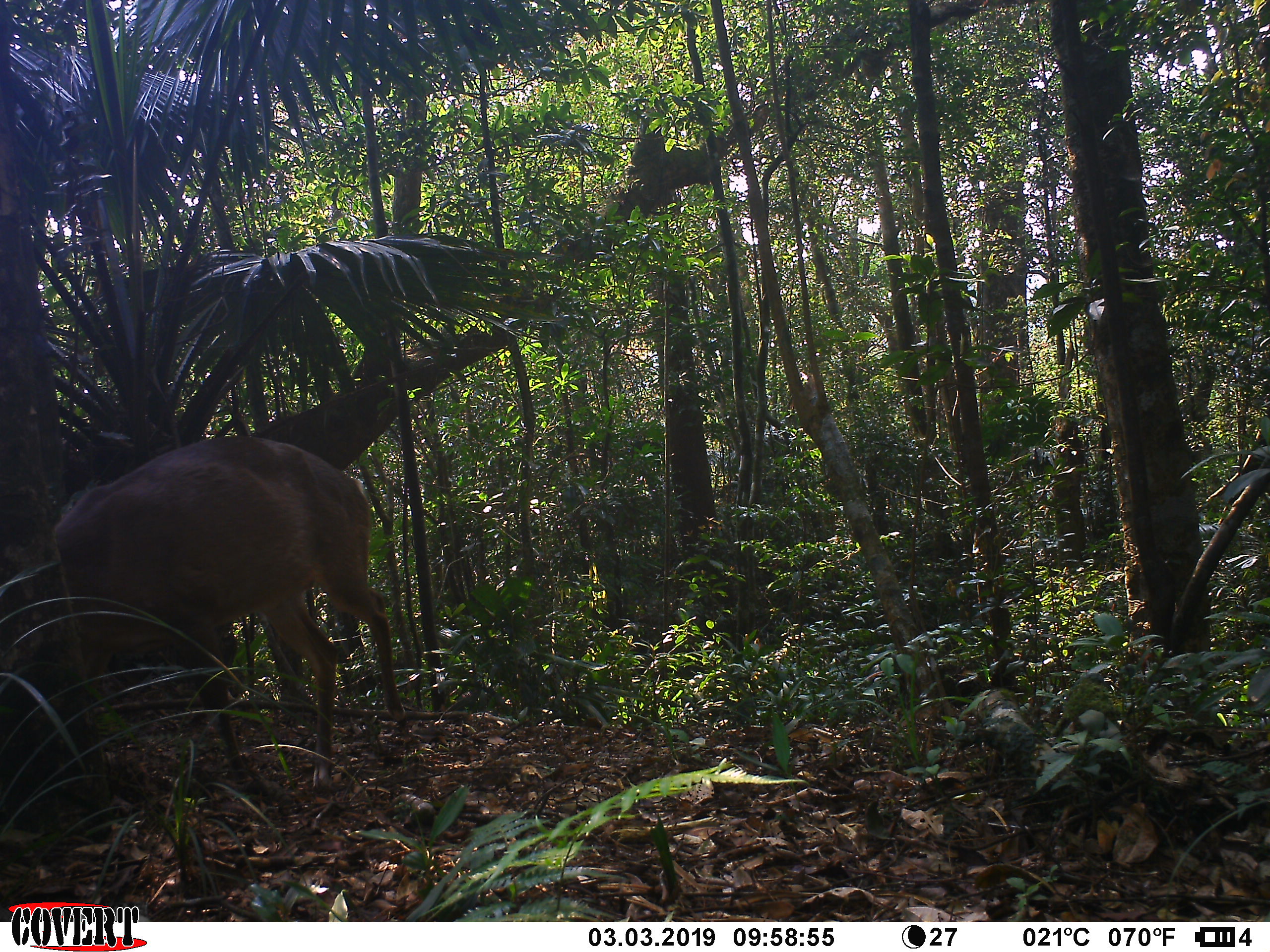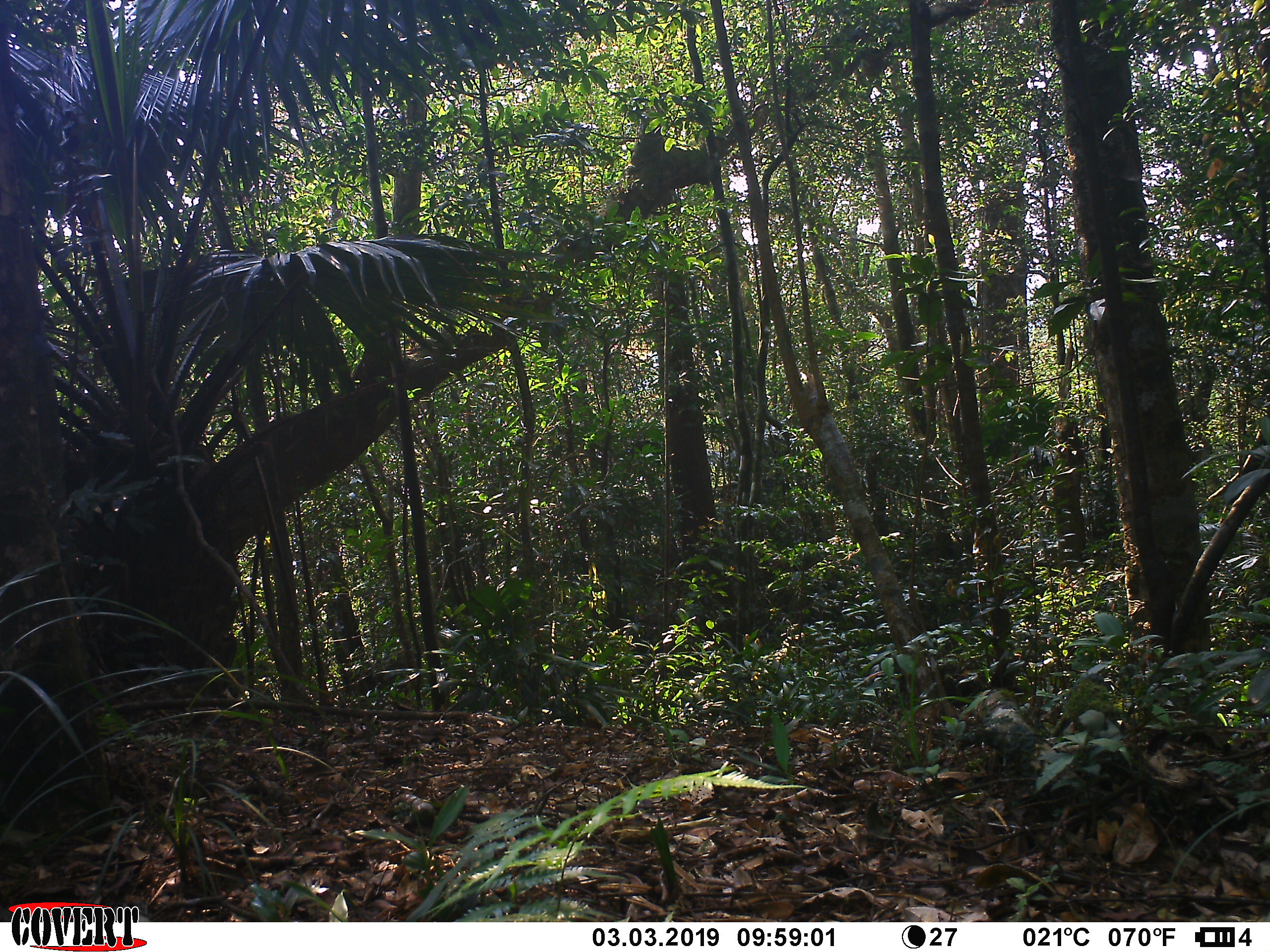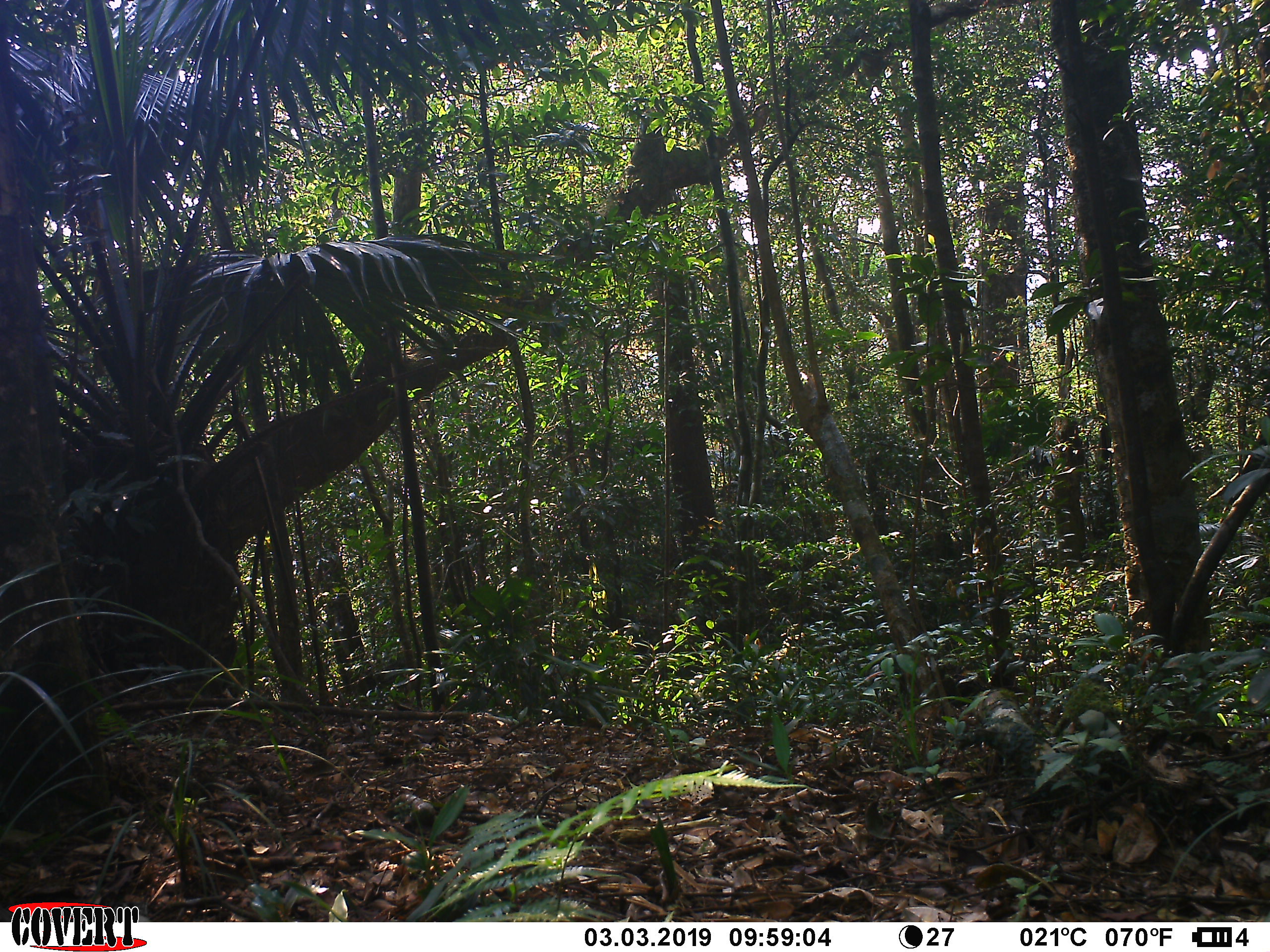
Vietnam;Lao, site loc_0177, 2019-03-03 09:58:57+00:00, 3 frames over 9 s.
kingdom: Animalia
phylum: Chordata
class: Mammalia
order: Artiodactyla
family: Cervidae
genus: Muntiacus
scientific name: Muntiacus vuquangensis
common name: large-antlered muntjac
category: large antlered muntjac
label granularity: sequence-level